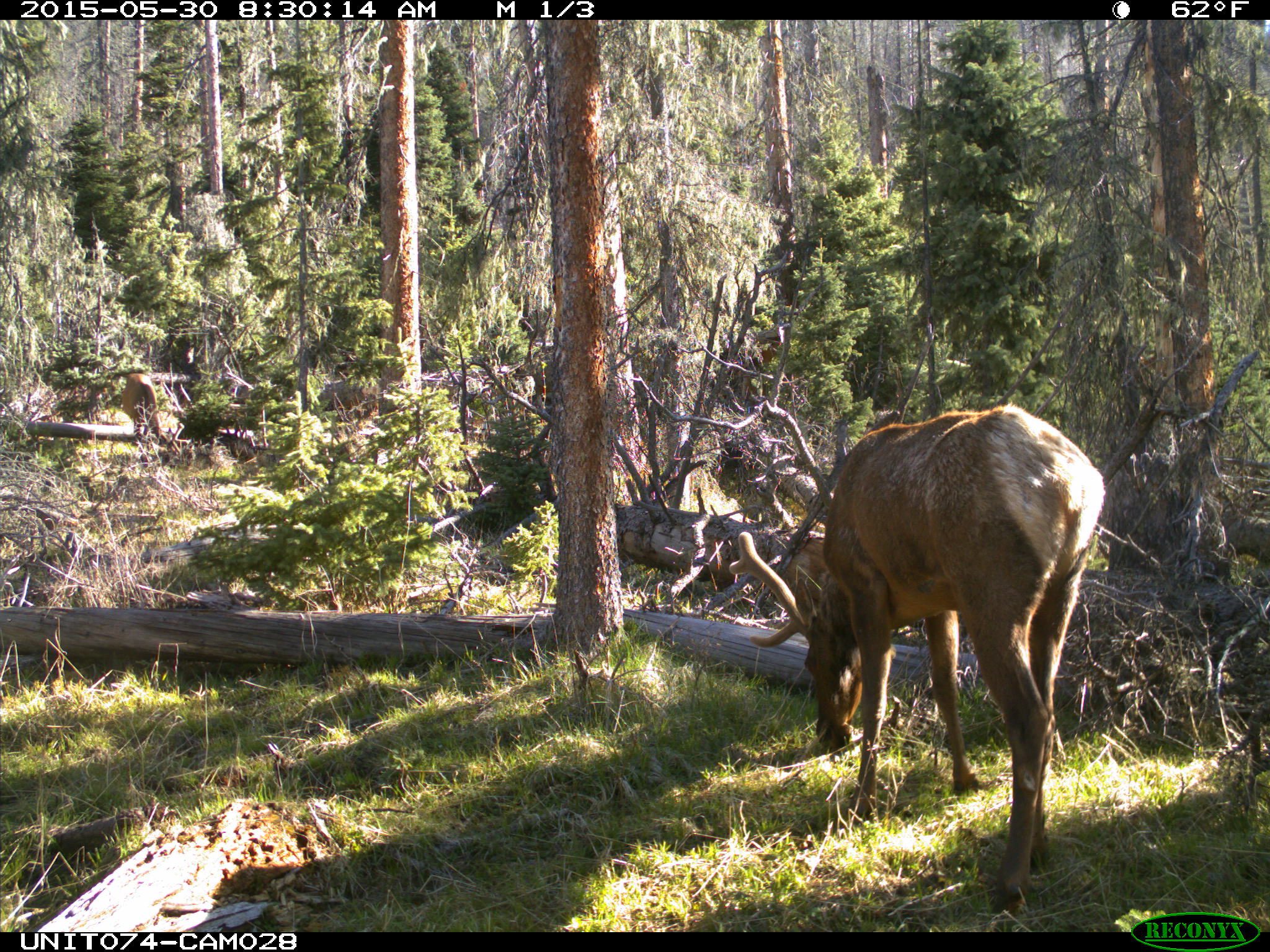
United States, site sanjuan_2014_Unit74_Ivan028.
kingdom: Animalia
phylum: Chordata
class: Mammalia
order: Artiodactyla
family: Cervidae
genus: Cervus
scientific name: Cervus elaphus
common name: red deer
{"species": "Cervus elaphus (red deer)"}